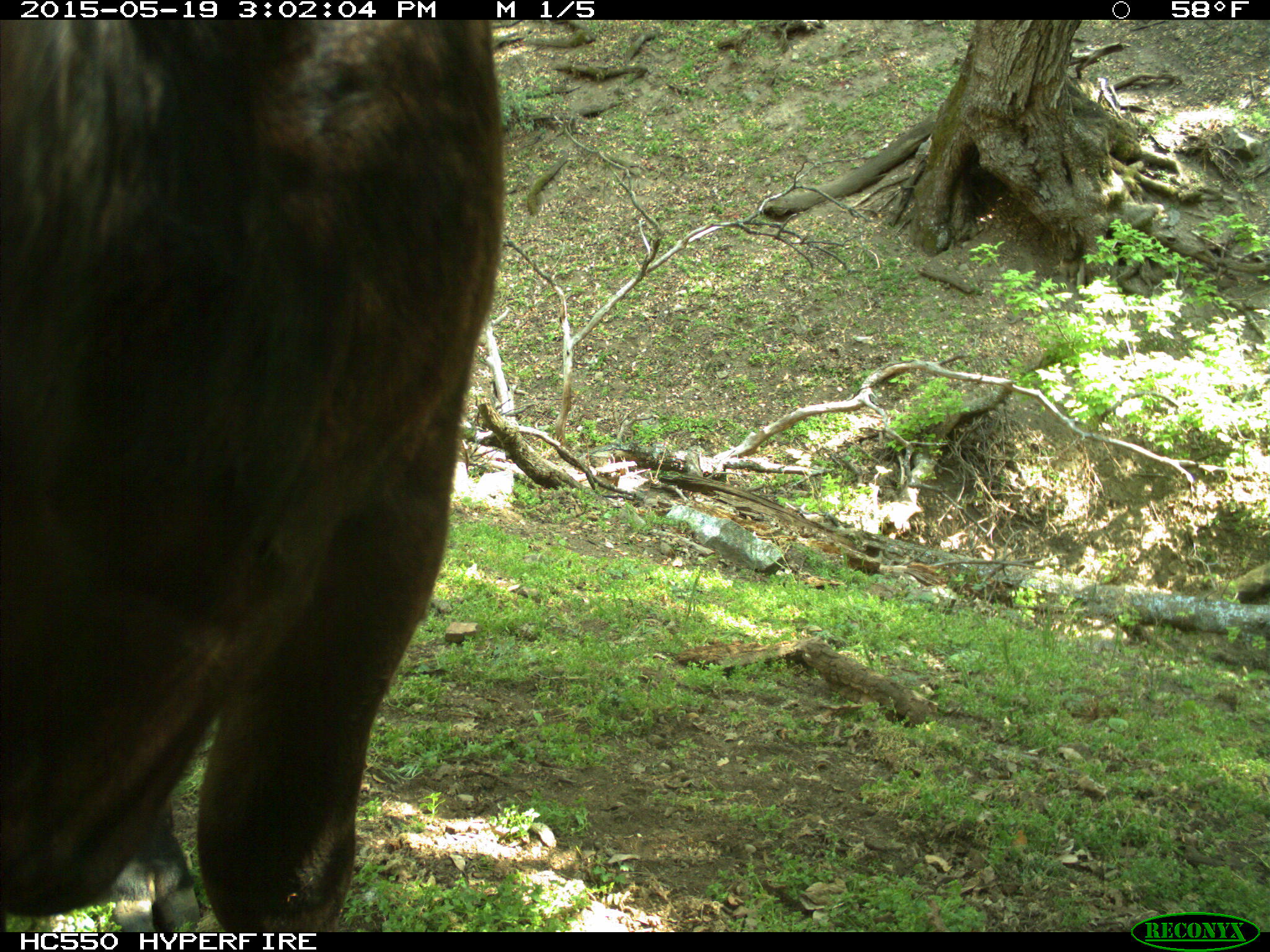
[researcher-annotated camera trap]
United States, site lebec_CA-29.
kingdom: Animalia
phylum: Chordata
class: Mammalia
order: Artiodactyla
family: Bovidae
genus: Bos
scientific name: Bos taurus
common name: domestic cow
Bos taurus (domestic cow).